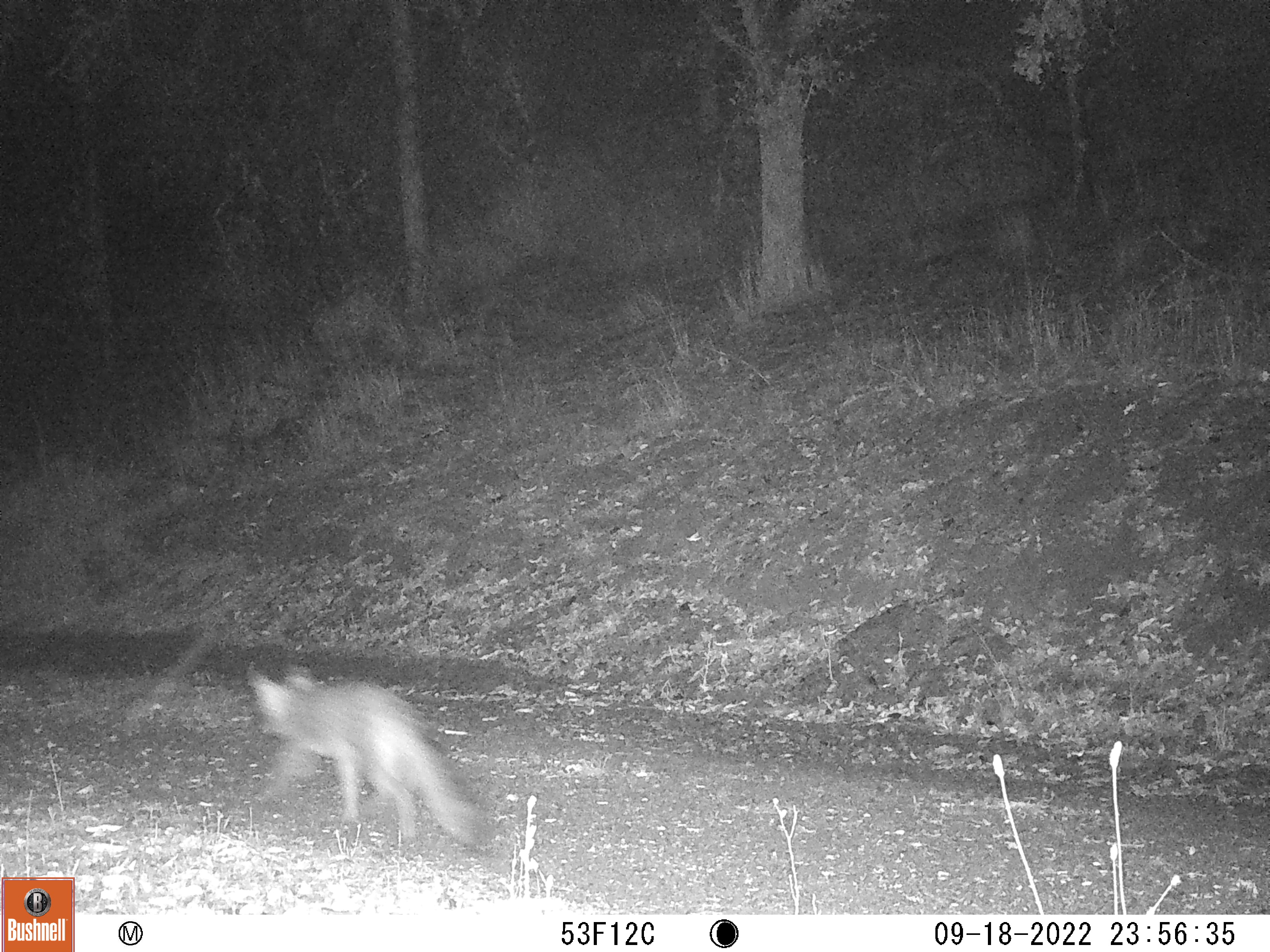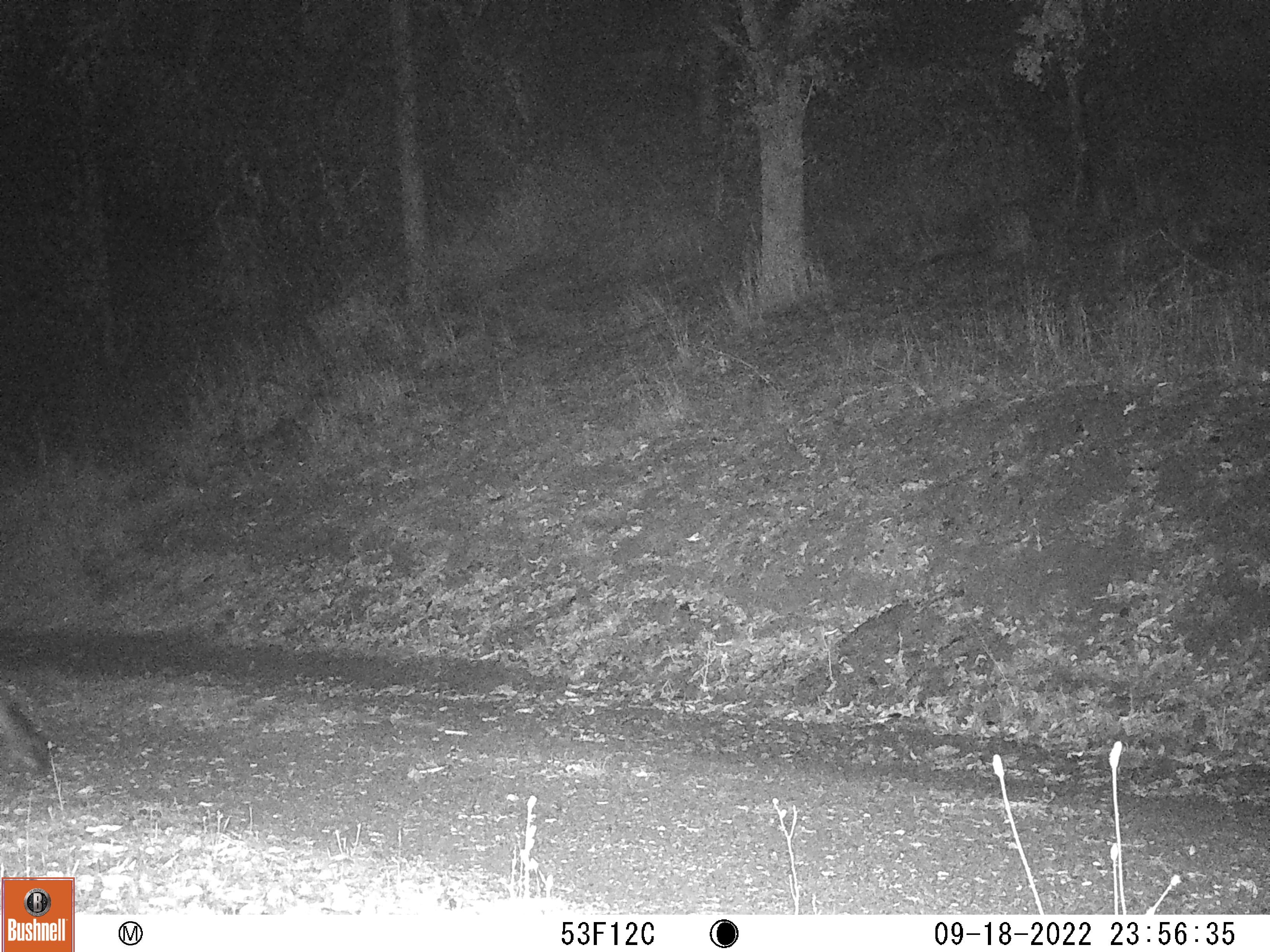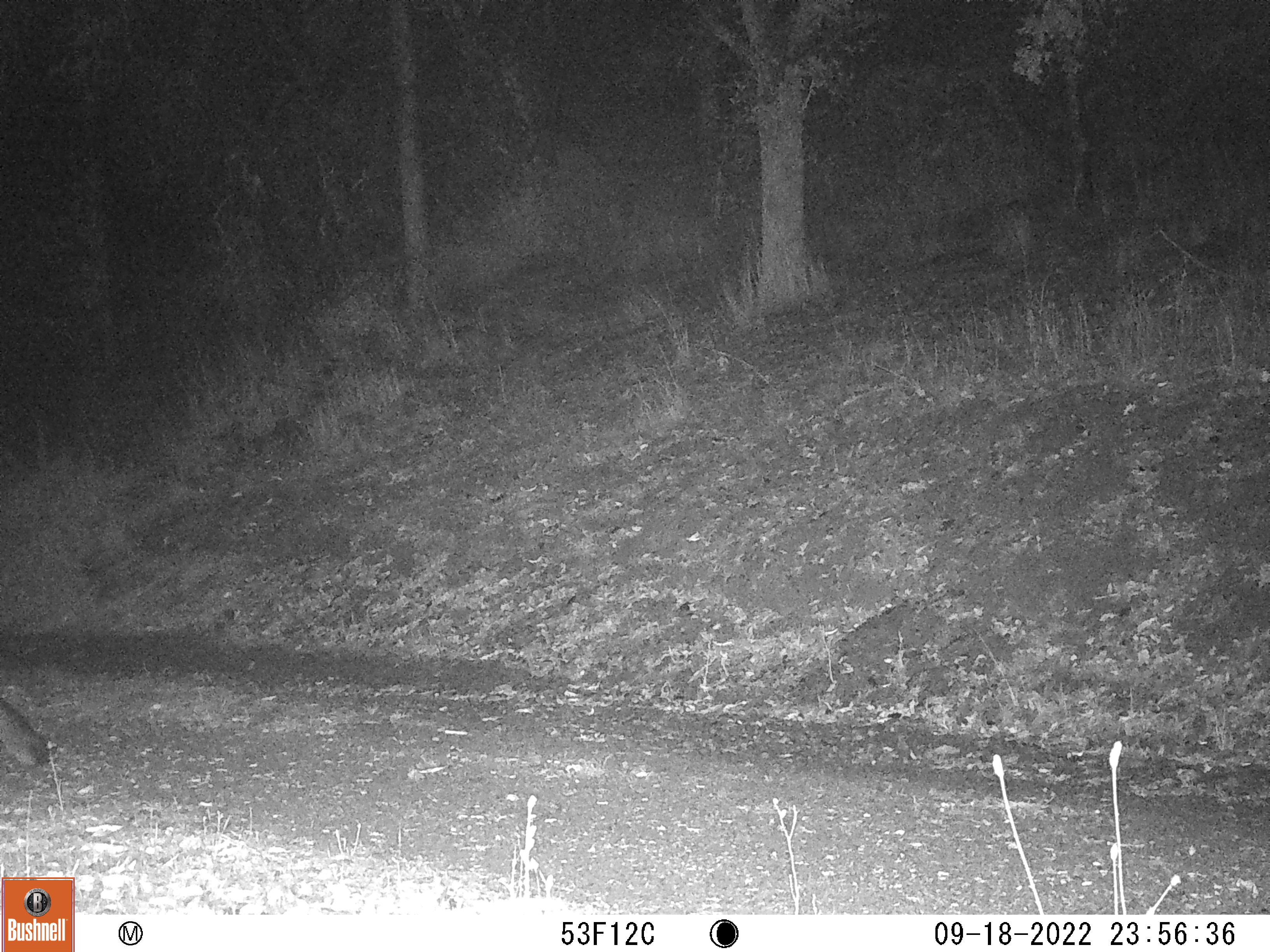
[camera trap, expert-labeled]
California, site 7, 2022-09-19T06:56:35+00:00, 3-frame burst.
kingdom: Animalia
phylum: Chordata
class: Mammalia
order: Carnivora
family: Canidae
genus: Urocyon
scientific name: Urocyon cinereoargenteus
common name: gray fox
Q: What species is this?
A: Gray fox (Urocyon cinereoargenteus).